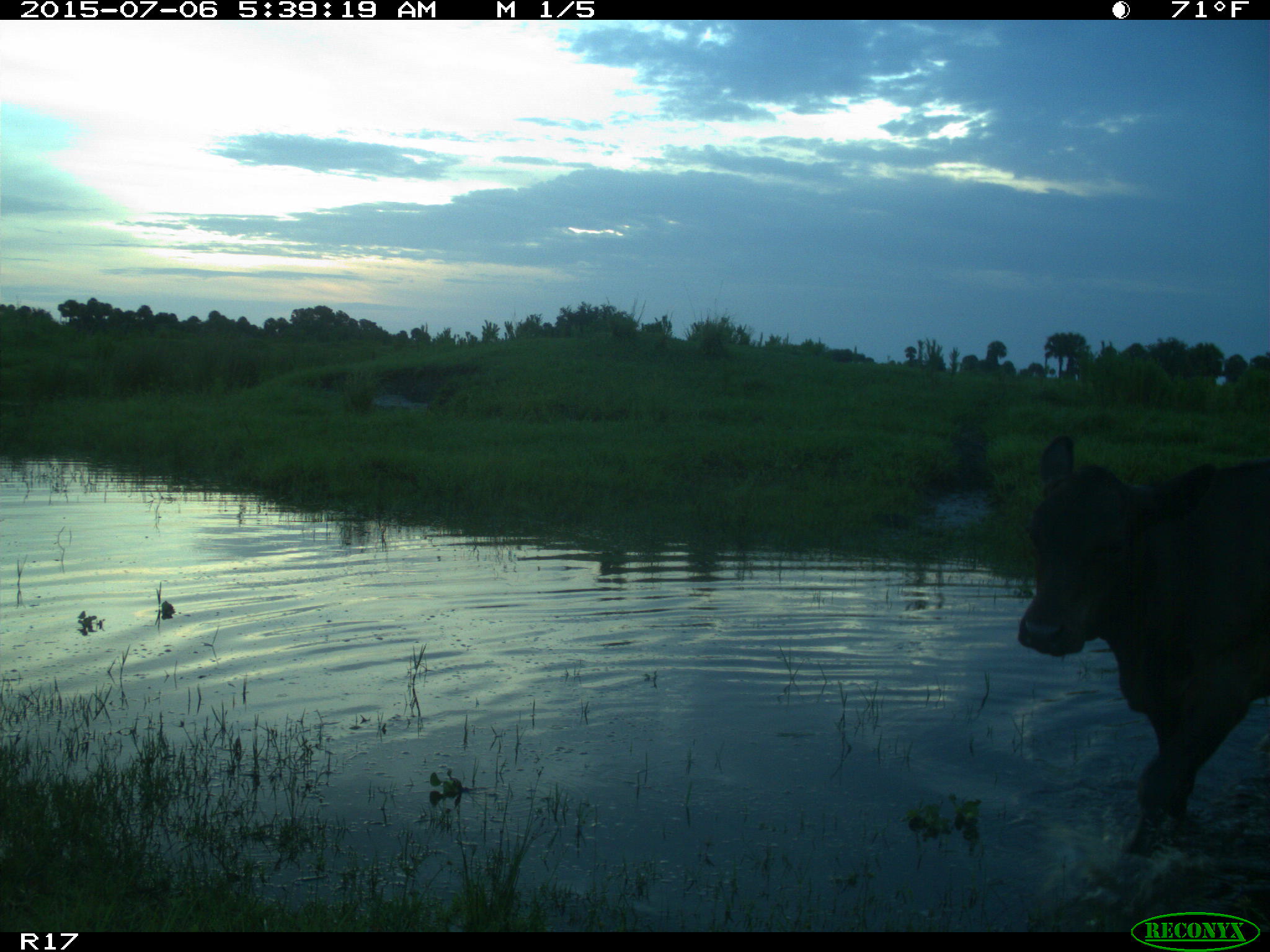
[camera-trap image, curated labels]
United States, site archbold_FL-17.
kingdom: Animalia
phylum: Chordata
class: Mammalia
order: Artiodactyla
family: Bovidae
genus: Bos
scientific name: Bos taurus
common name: domestic cow